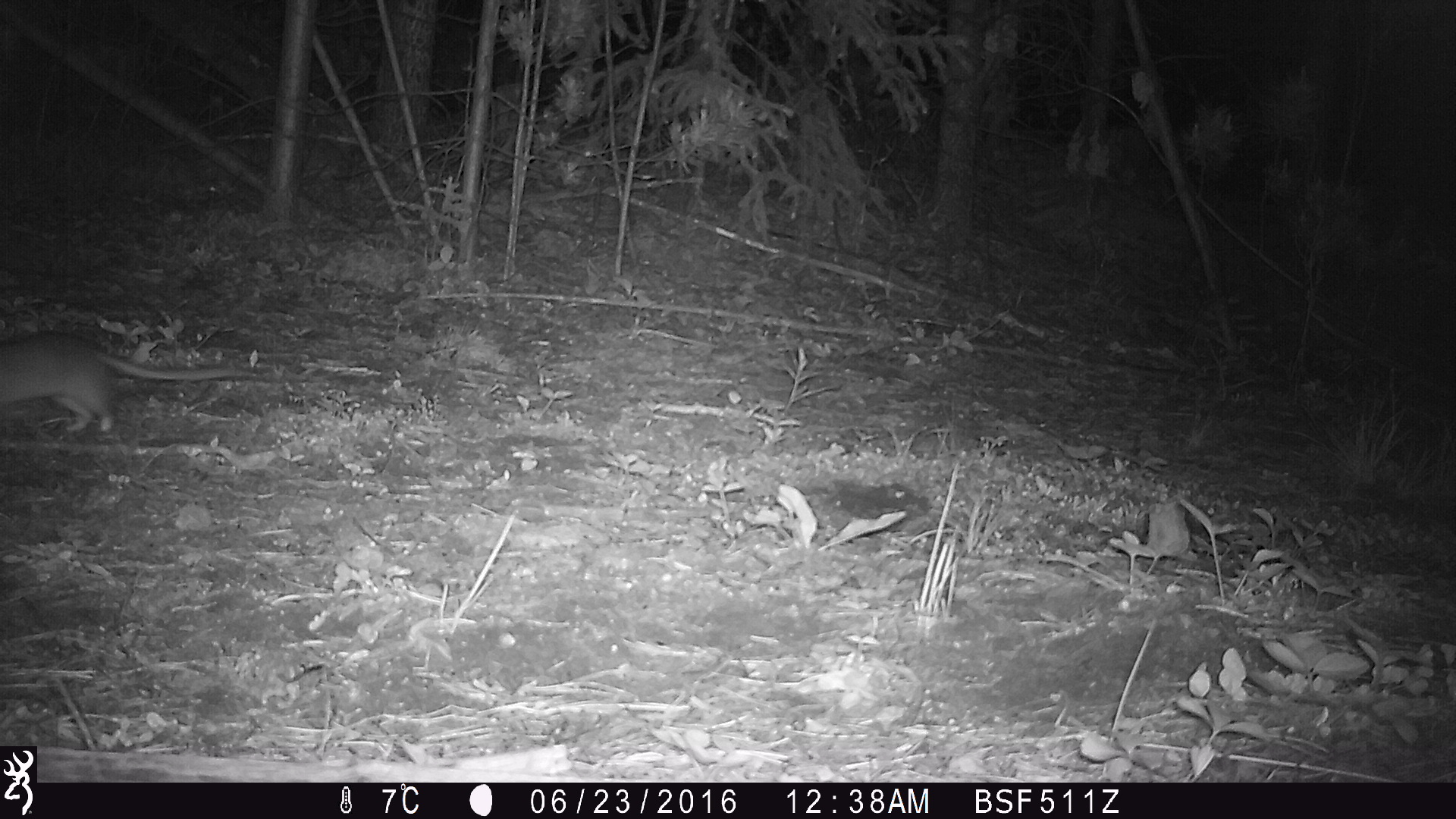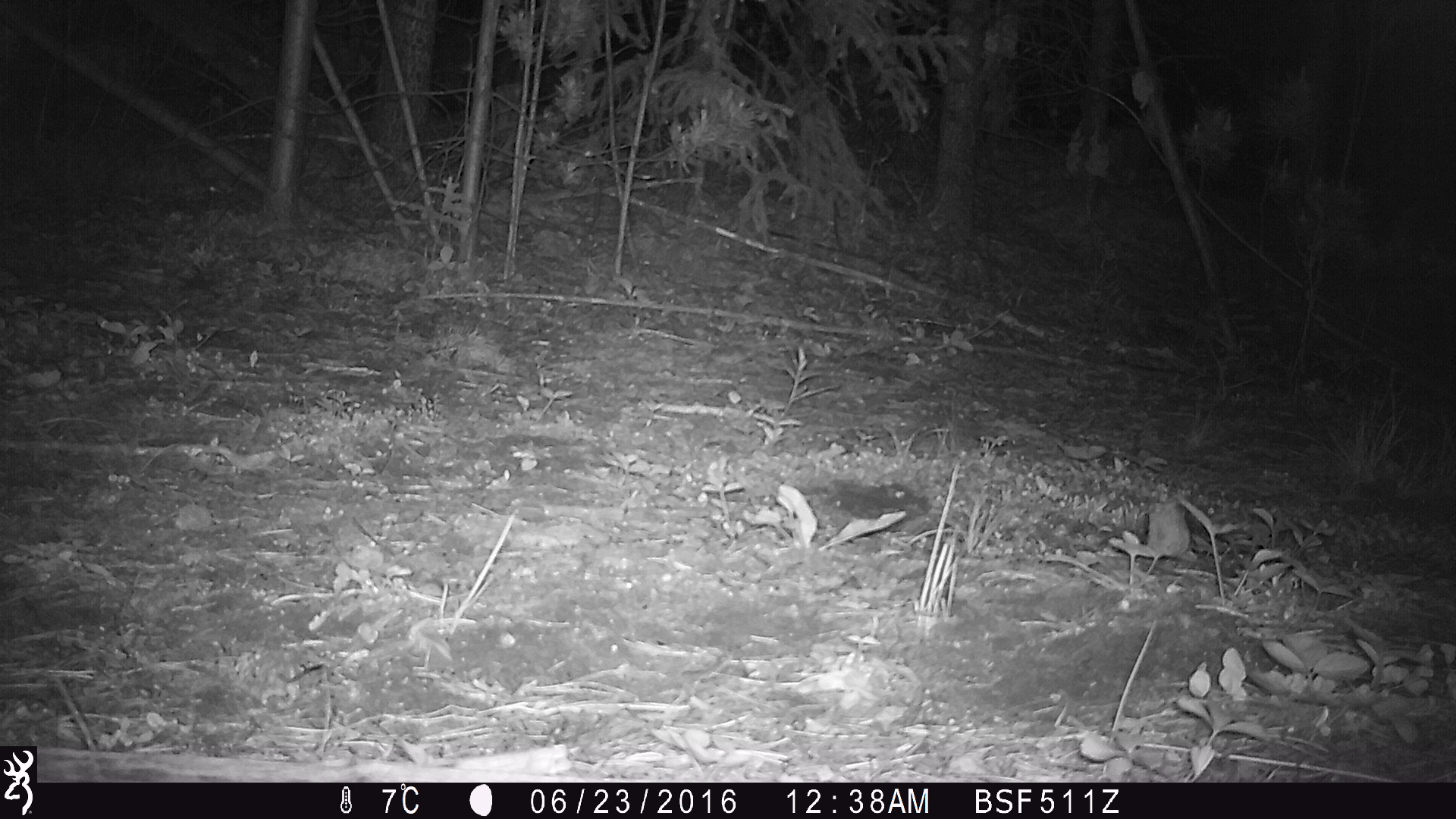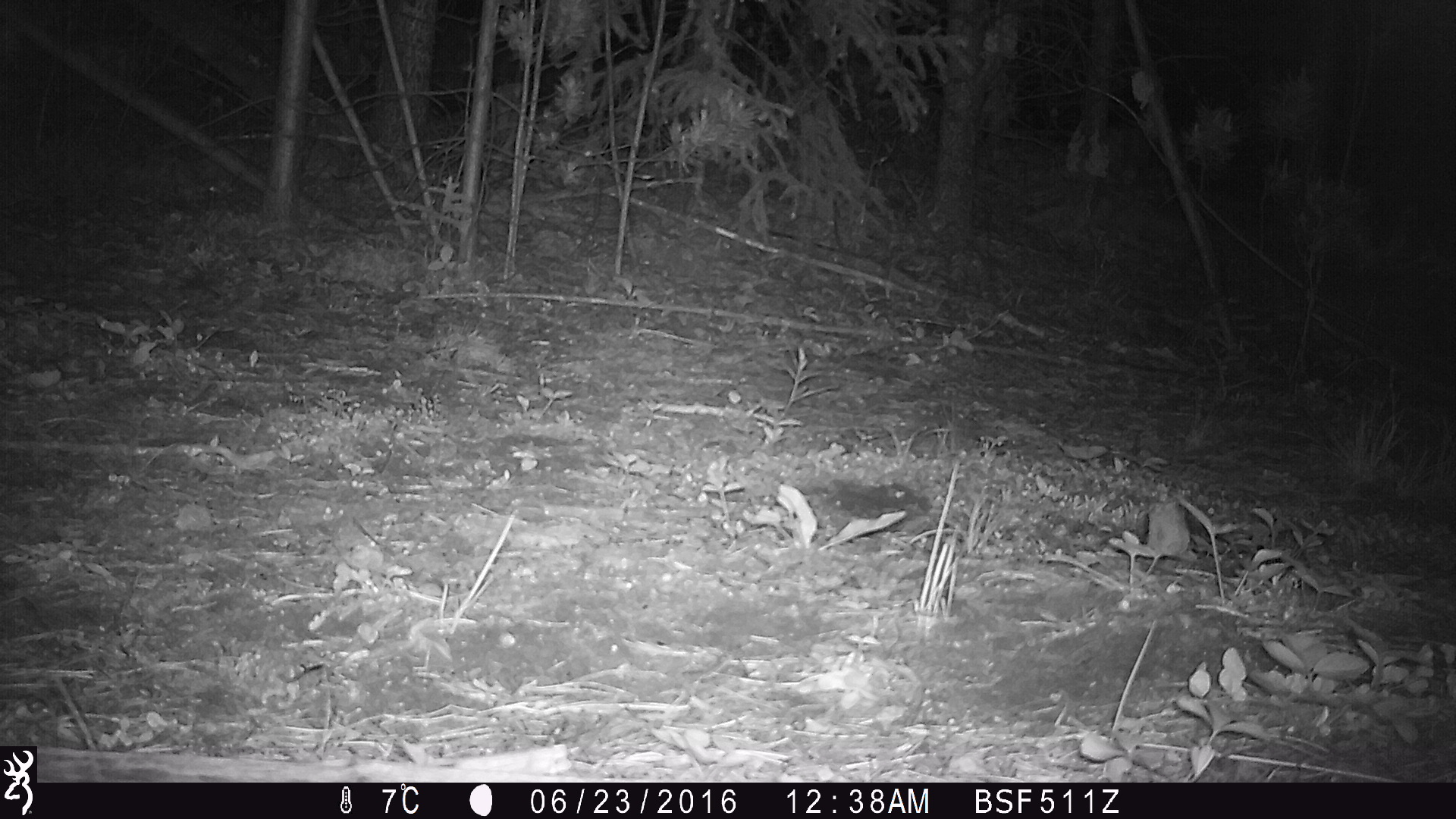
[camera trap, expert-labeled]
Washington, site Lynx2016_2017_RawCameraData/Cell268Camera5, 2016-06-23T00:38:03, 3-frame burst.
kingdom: Animalia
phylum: Chordata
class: Mammalia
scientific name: Mammalia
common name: small mammal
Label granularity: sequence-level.